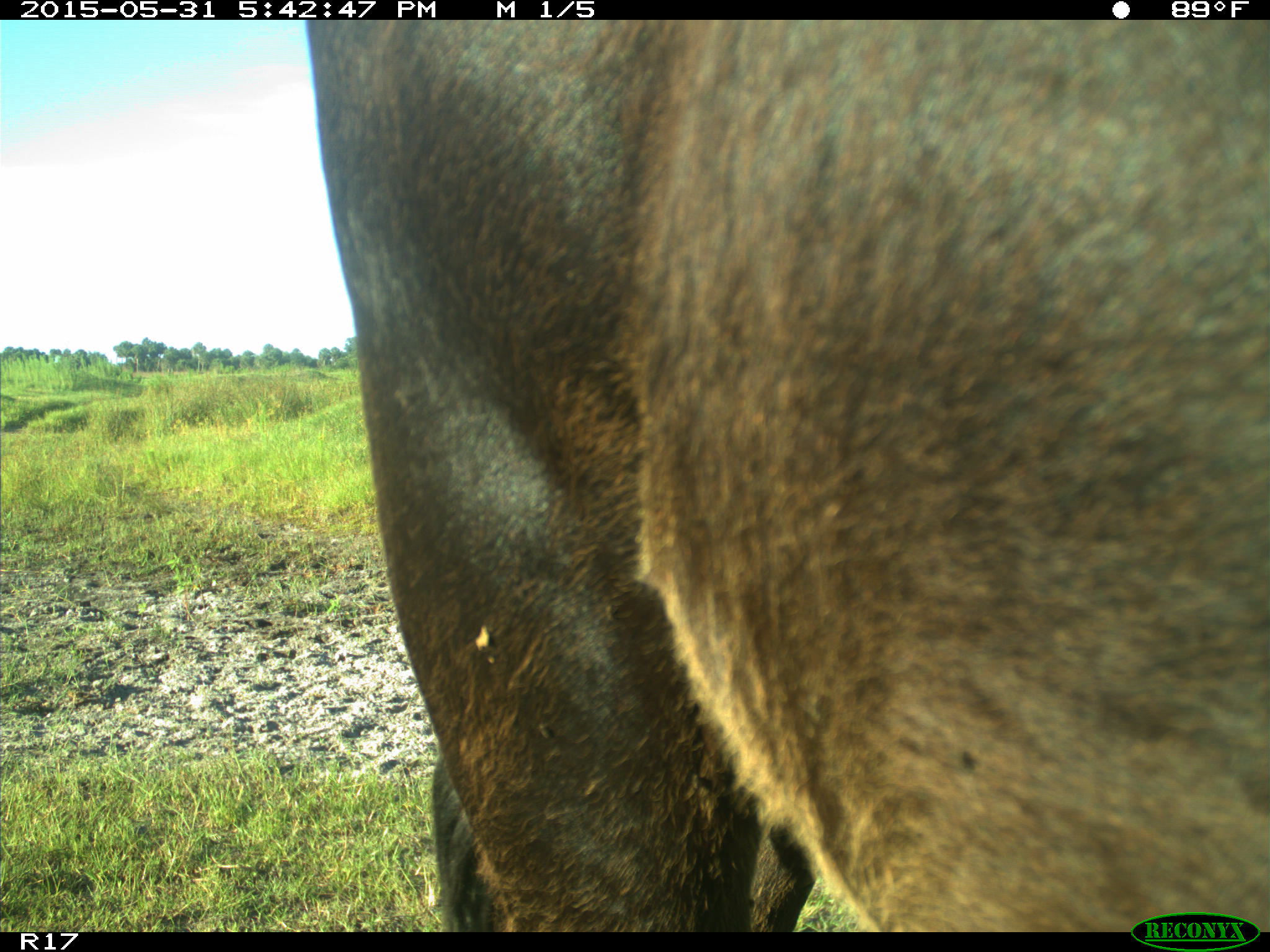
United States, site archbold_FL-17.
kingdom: Animalia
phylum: Chordata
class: Mammalia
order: Artiodactyla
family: Bovidae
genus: Bos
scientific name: Bos taurus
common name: domestic cow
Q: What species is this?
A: Bos taurus (domestic cow).